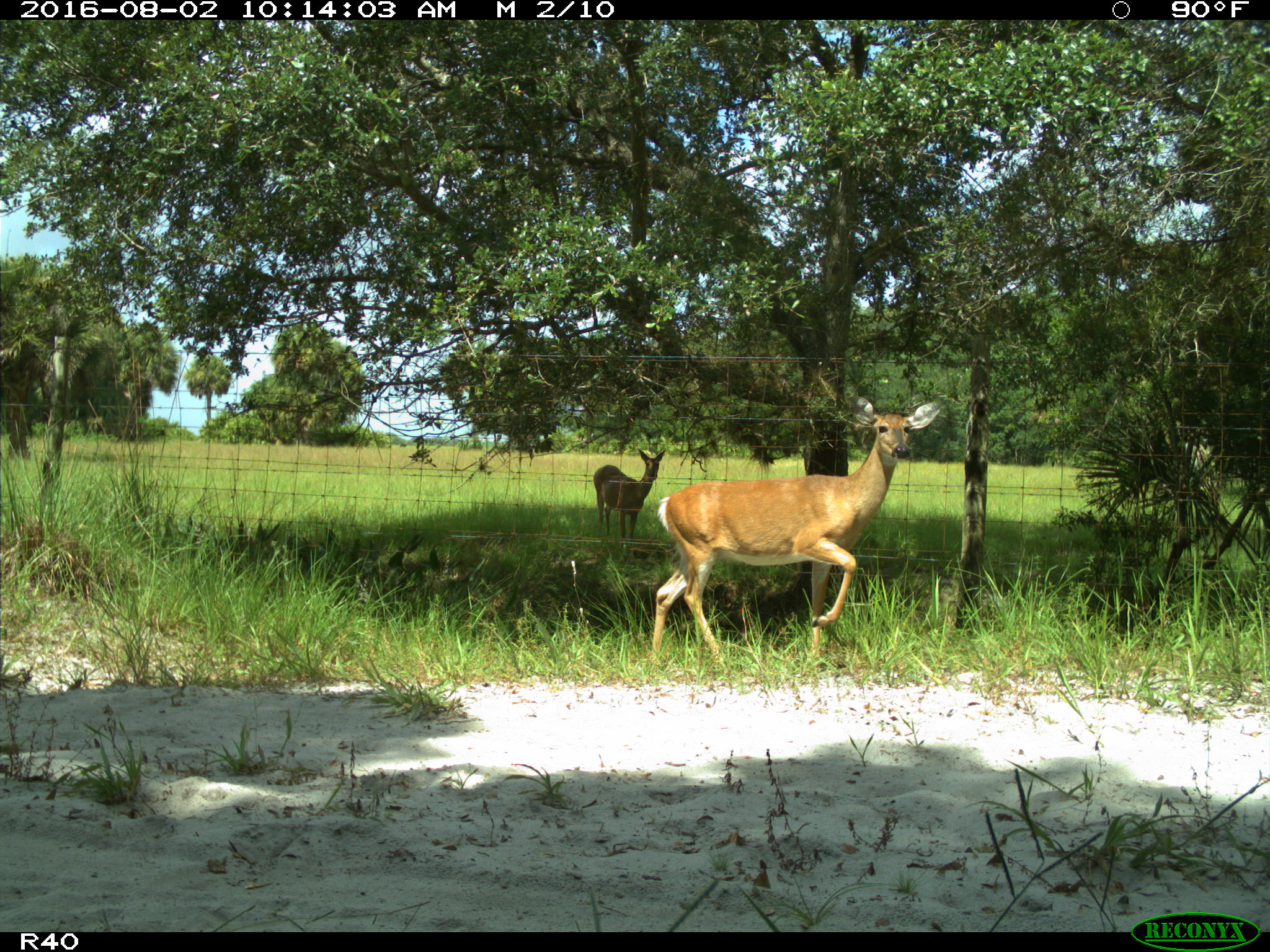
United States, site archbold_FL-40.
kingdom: Animalia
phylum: Chordata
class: Mammalia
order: Artiodactyla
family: Cervidae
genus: Odocoileus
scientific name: Odocoileus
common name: deer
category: unidentified deer